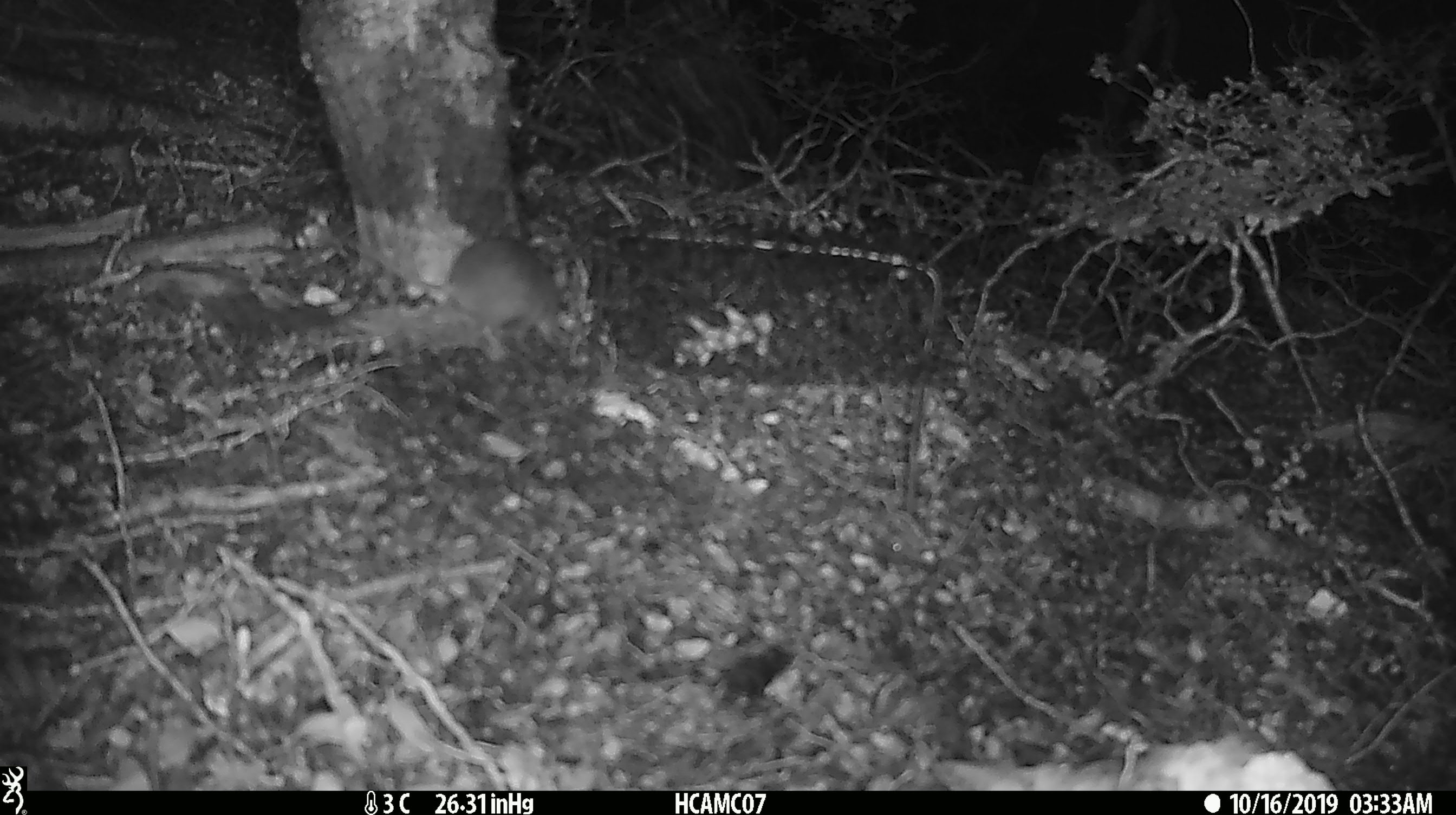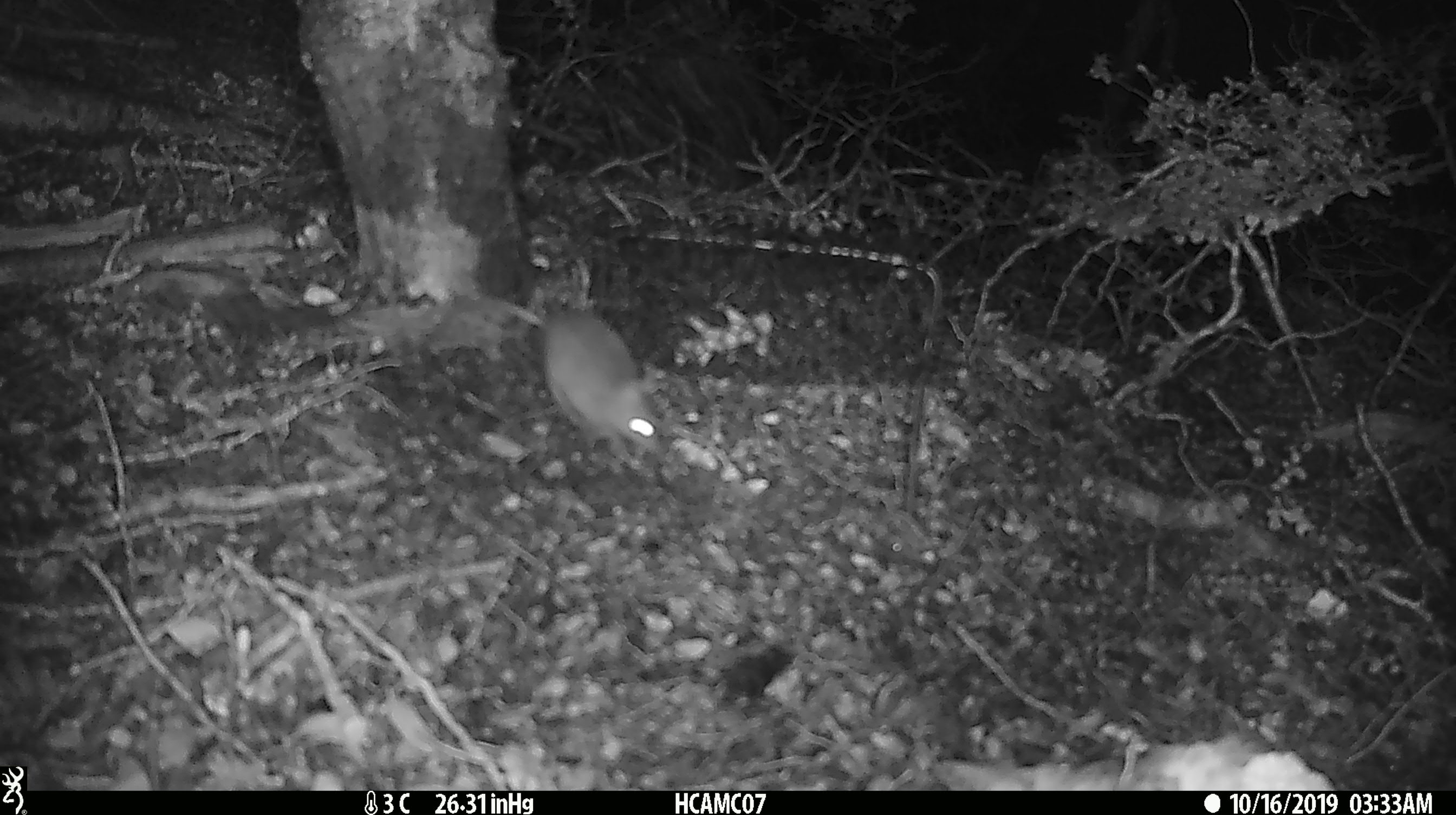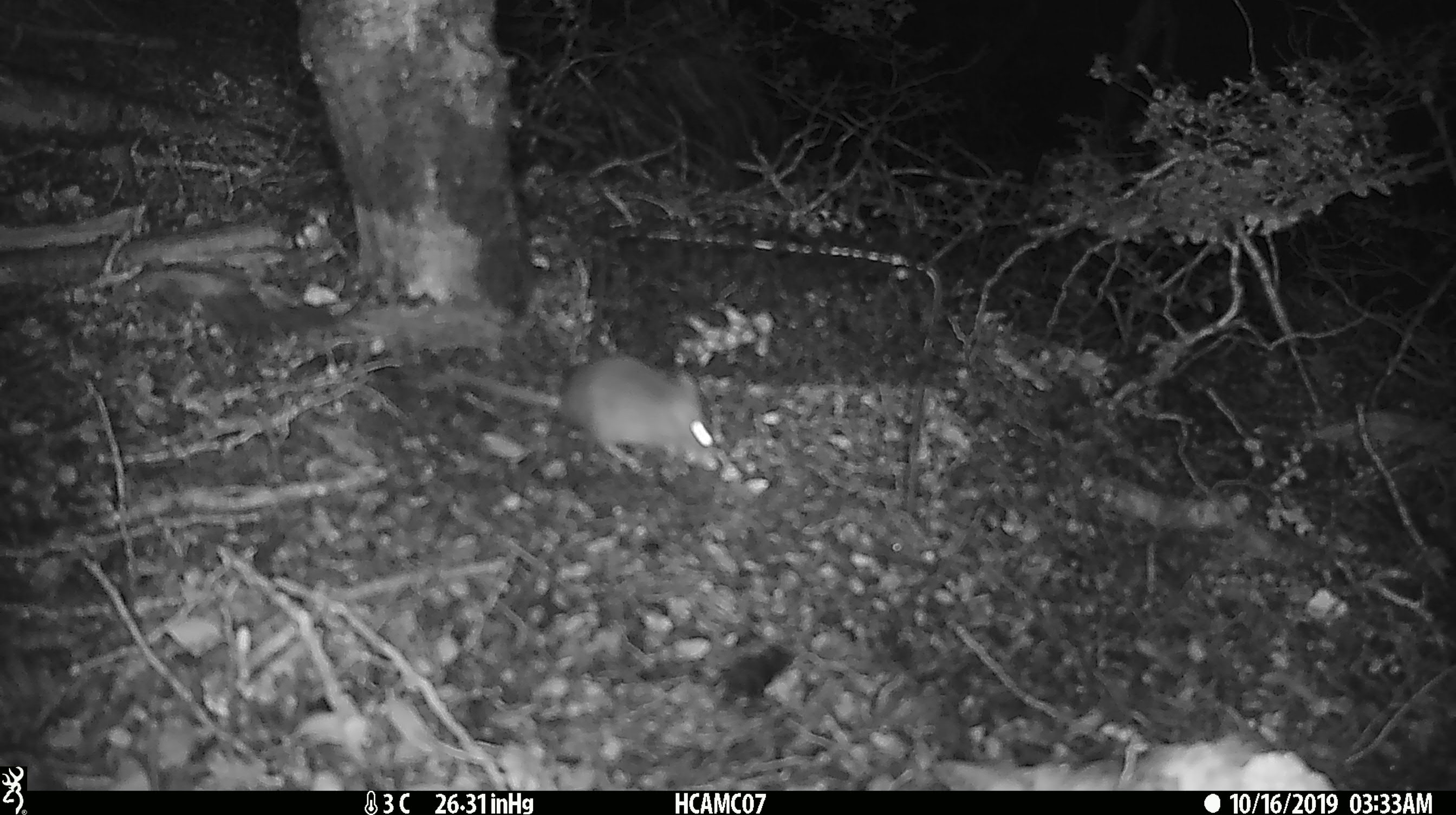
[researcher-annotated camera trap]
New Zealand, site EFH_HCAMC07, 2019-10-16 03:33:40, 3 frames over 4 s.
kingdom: Animalia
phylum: Chordata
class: Mammalia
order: Rodentia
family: Muridae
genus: Mus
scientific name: Mus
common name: mouse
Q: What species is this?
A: Mouse (Mus).